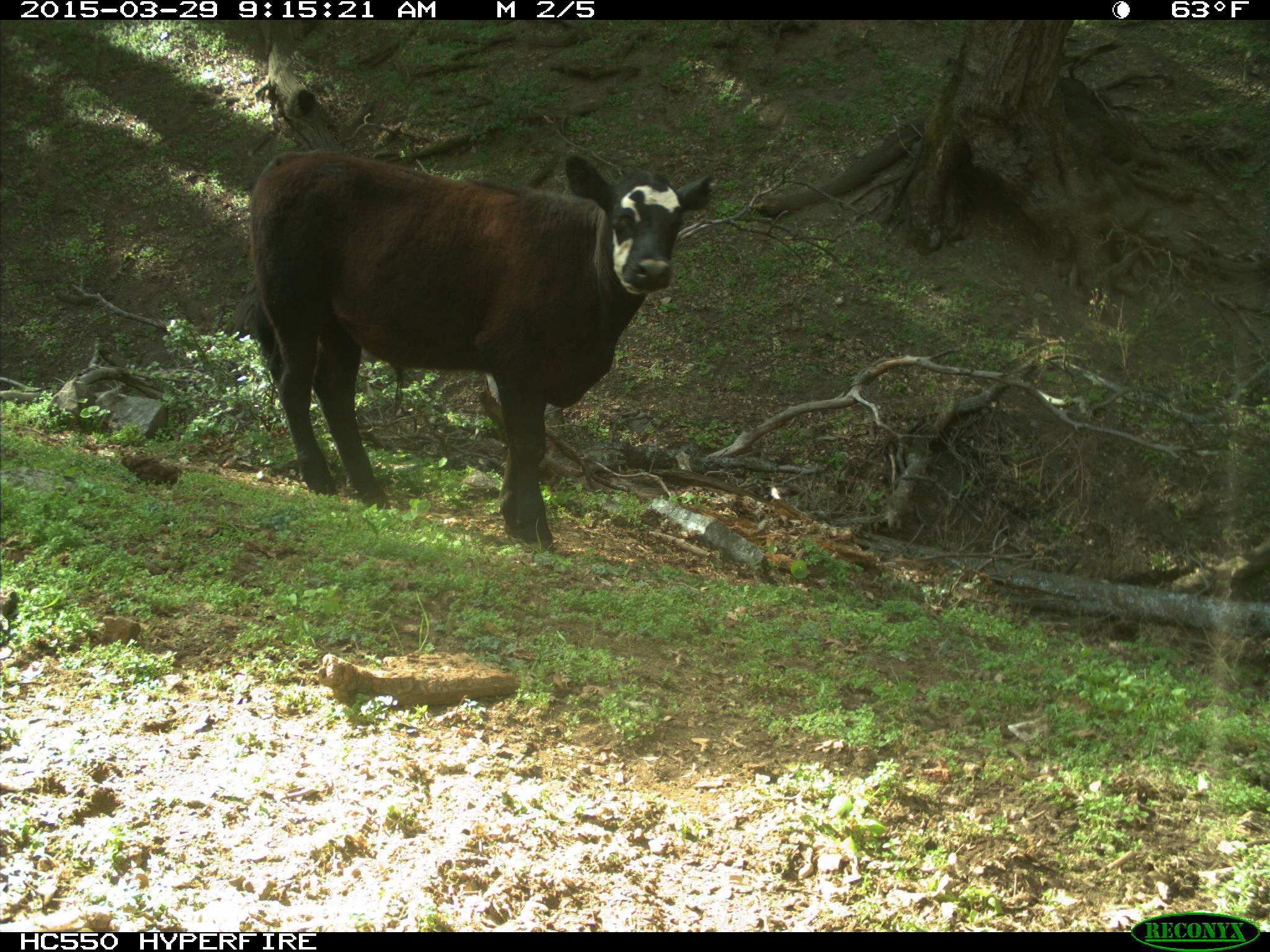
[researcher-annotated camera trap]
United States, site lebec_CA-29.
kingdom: Animalia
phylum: Chordata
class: Mammalia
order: Artiodactyla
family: Bovidae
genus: Bos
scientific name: Bos taurus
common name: domestic cow